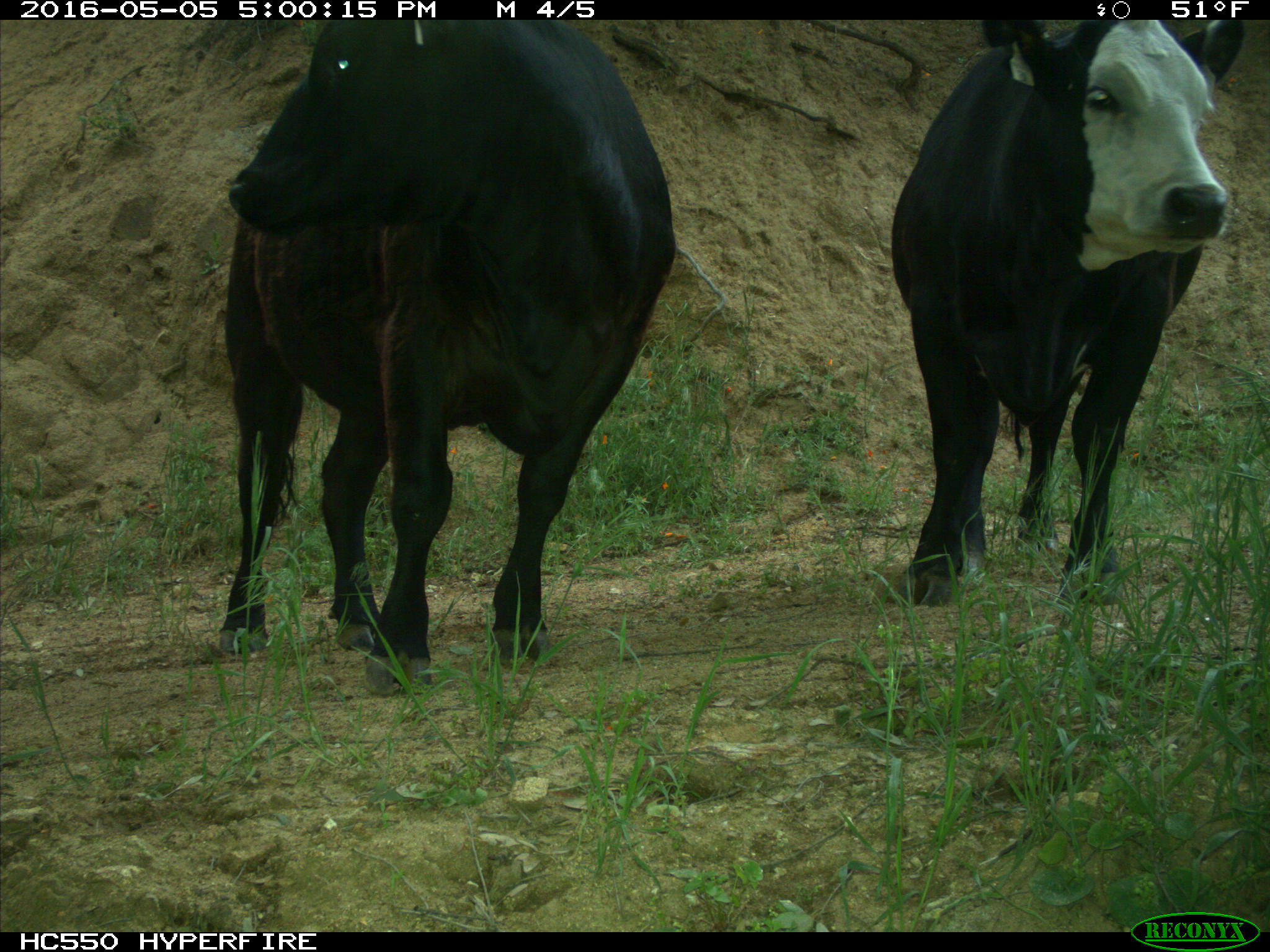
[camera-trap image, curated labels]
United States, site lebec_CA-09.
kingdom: Animalia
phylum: Chordata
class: Mammalia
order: Artiodactyla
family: Bovidae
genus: Bos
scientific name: Bos taurus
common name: domestic cow